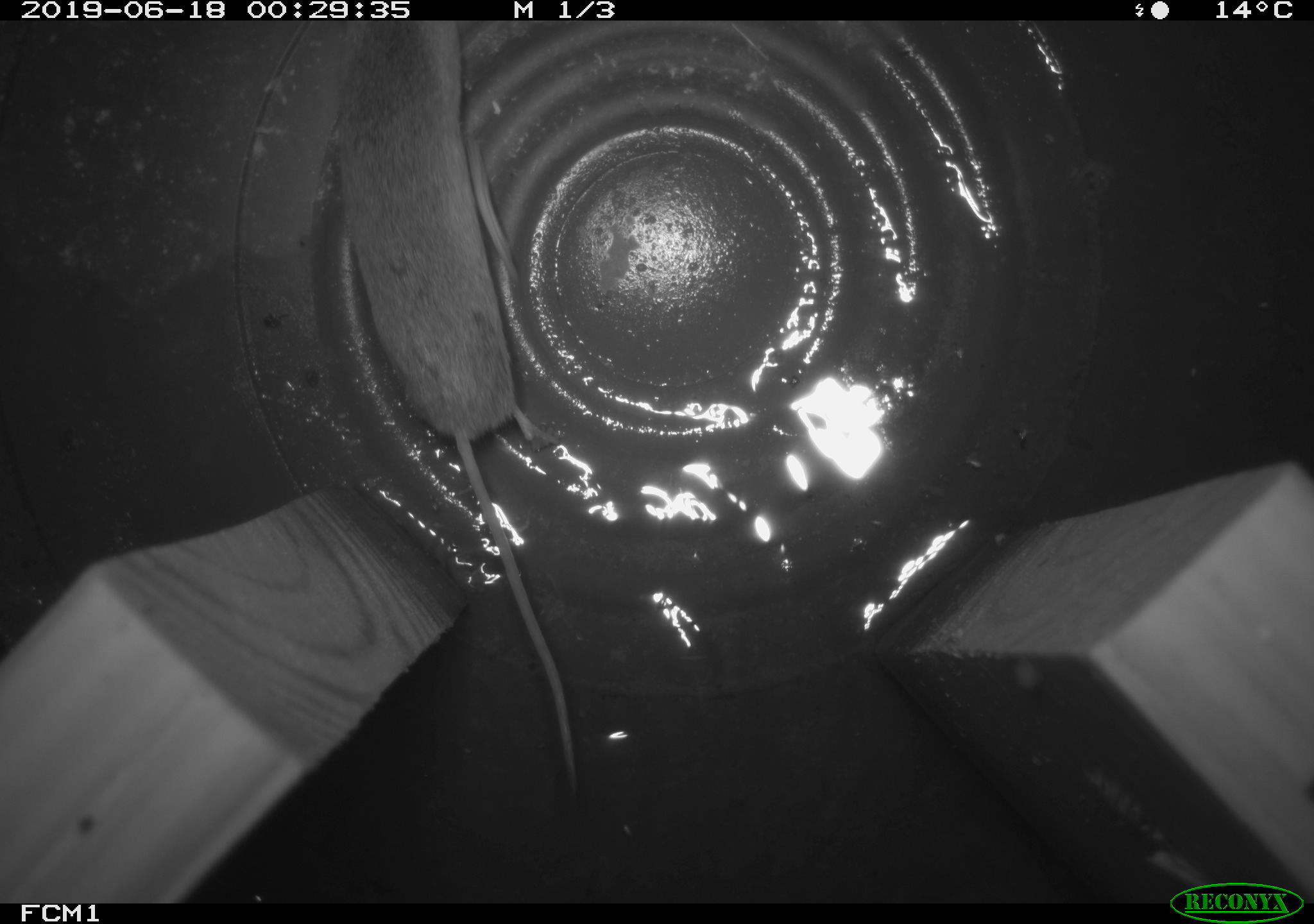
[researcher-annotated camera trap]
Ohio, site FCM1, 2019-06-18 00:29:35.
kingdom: Animalia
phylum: Chordata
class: Mammalia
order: Eulipotyphla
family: Soricidae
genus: Sorex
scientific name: Sorex cinereus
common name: masked shrew